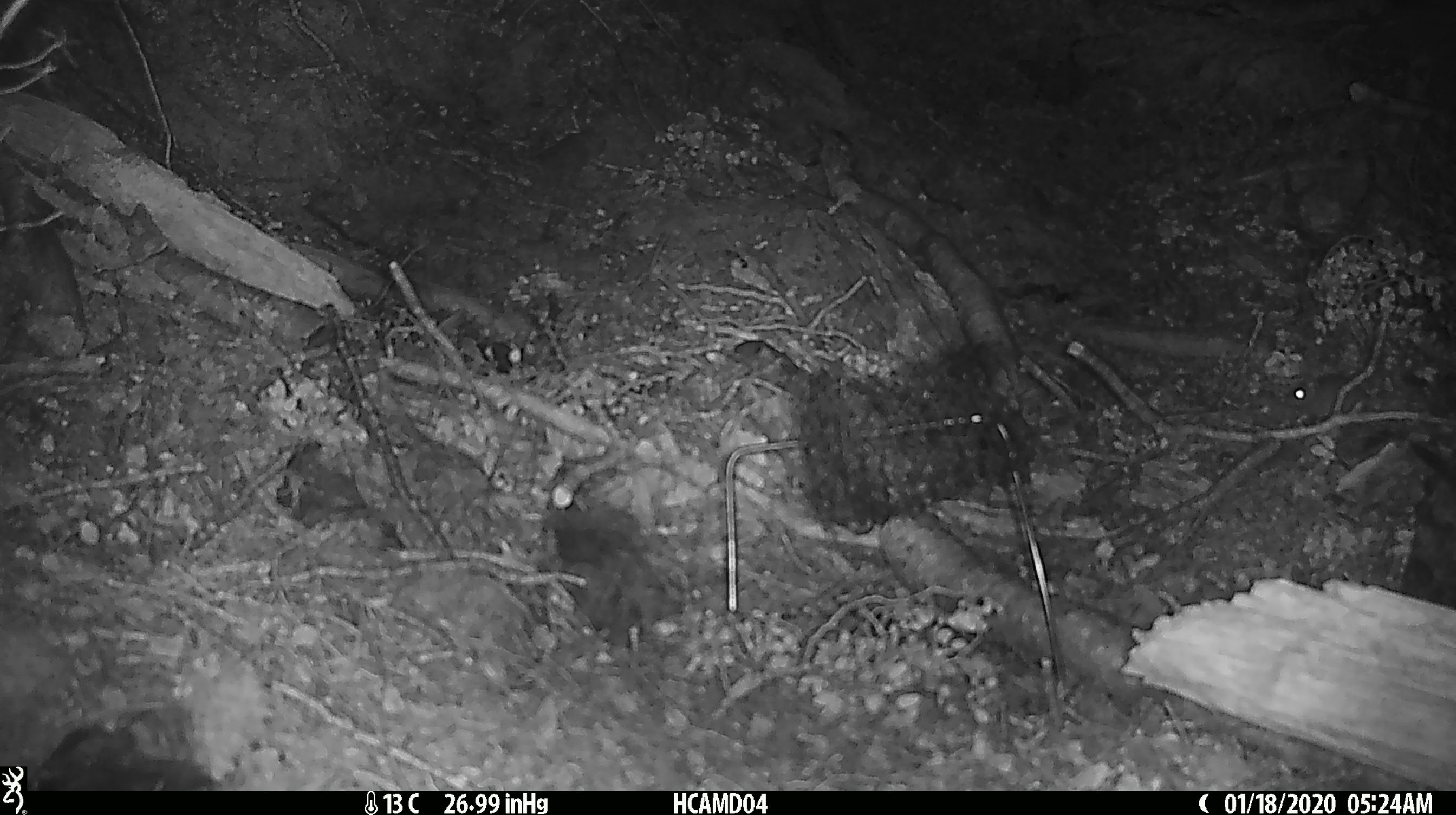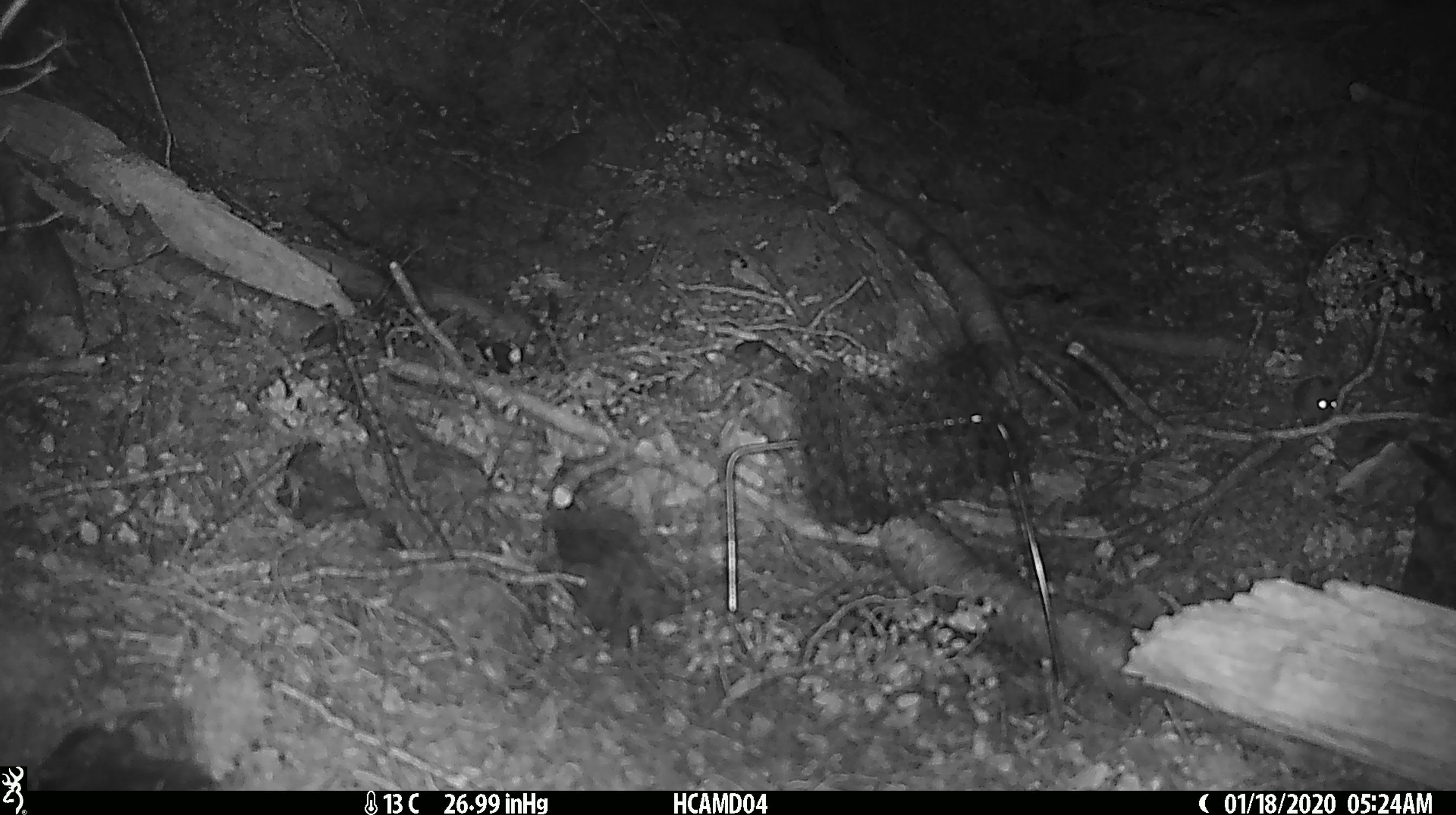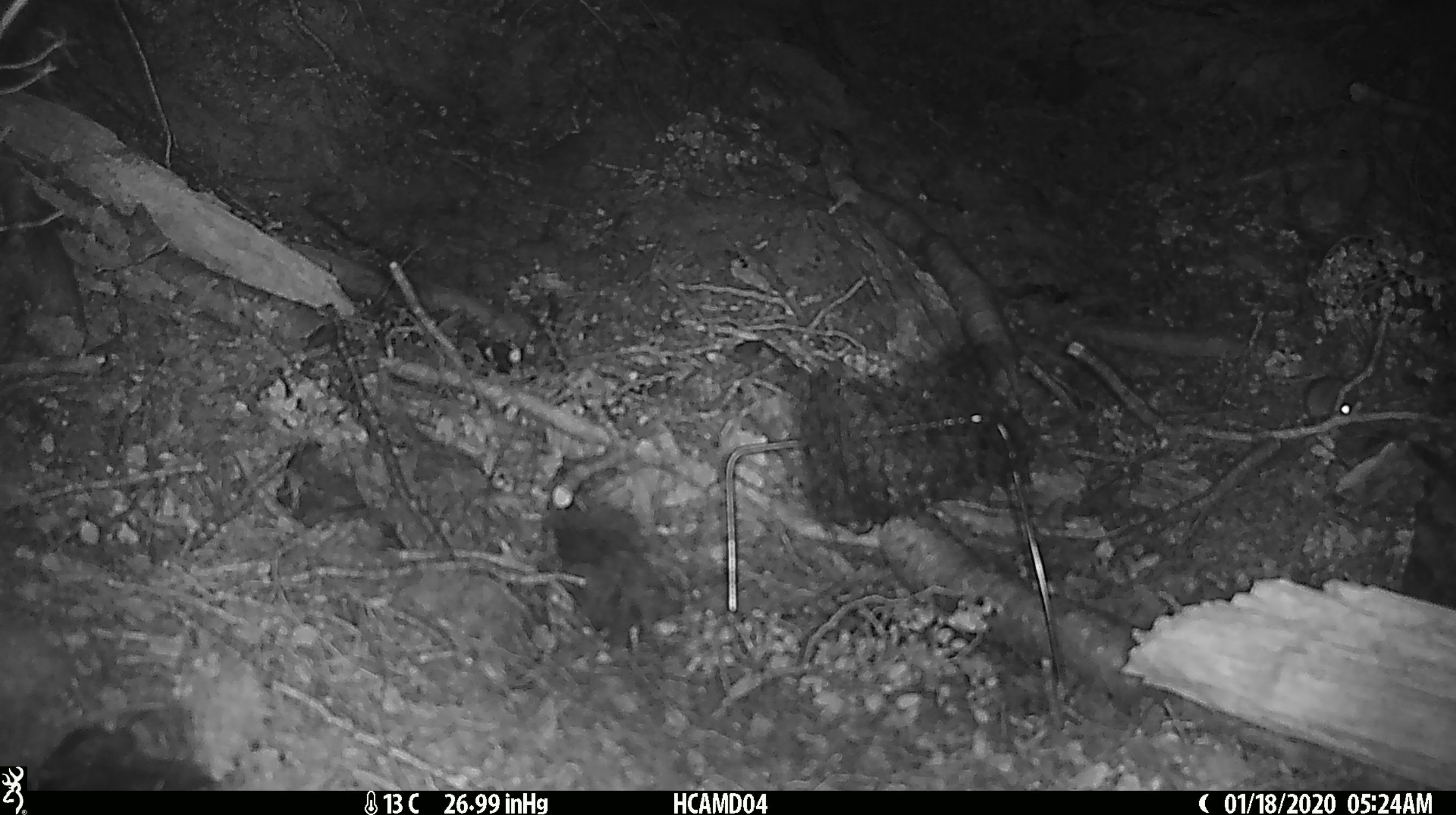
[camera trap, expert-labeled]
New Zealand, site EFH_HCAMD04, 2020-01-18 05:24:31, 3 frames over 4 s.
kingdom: Animalia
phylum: Chordata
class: Mammalia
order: Rodentia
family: Muridae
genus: Mus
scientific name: Mus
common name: mouse